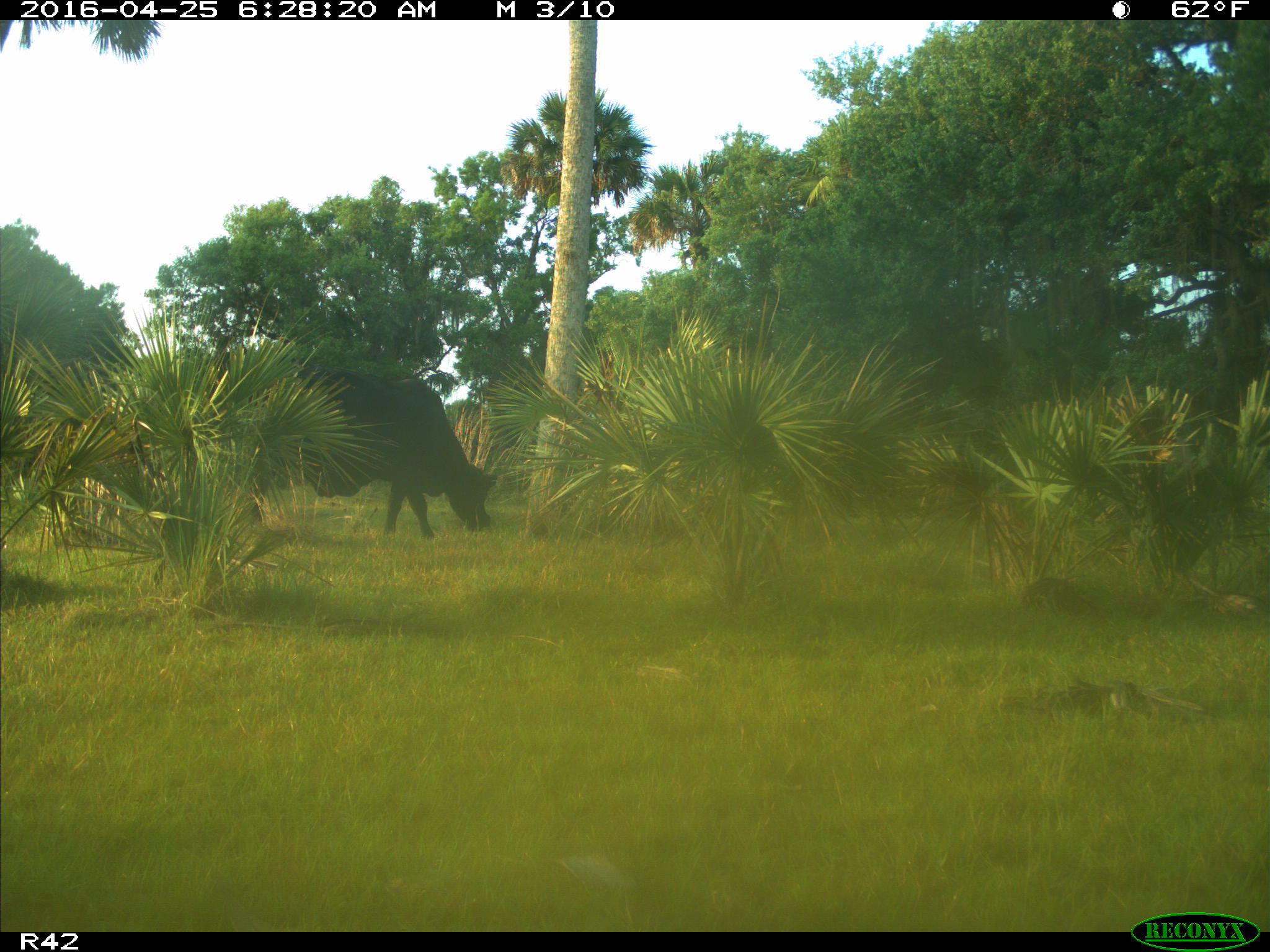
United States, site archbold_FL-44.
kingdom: Animalia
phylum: Chordata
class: Mammalia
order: Artiodactyla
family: Bovidae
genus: Bos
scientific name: Bos taurus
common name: domestic cow